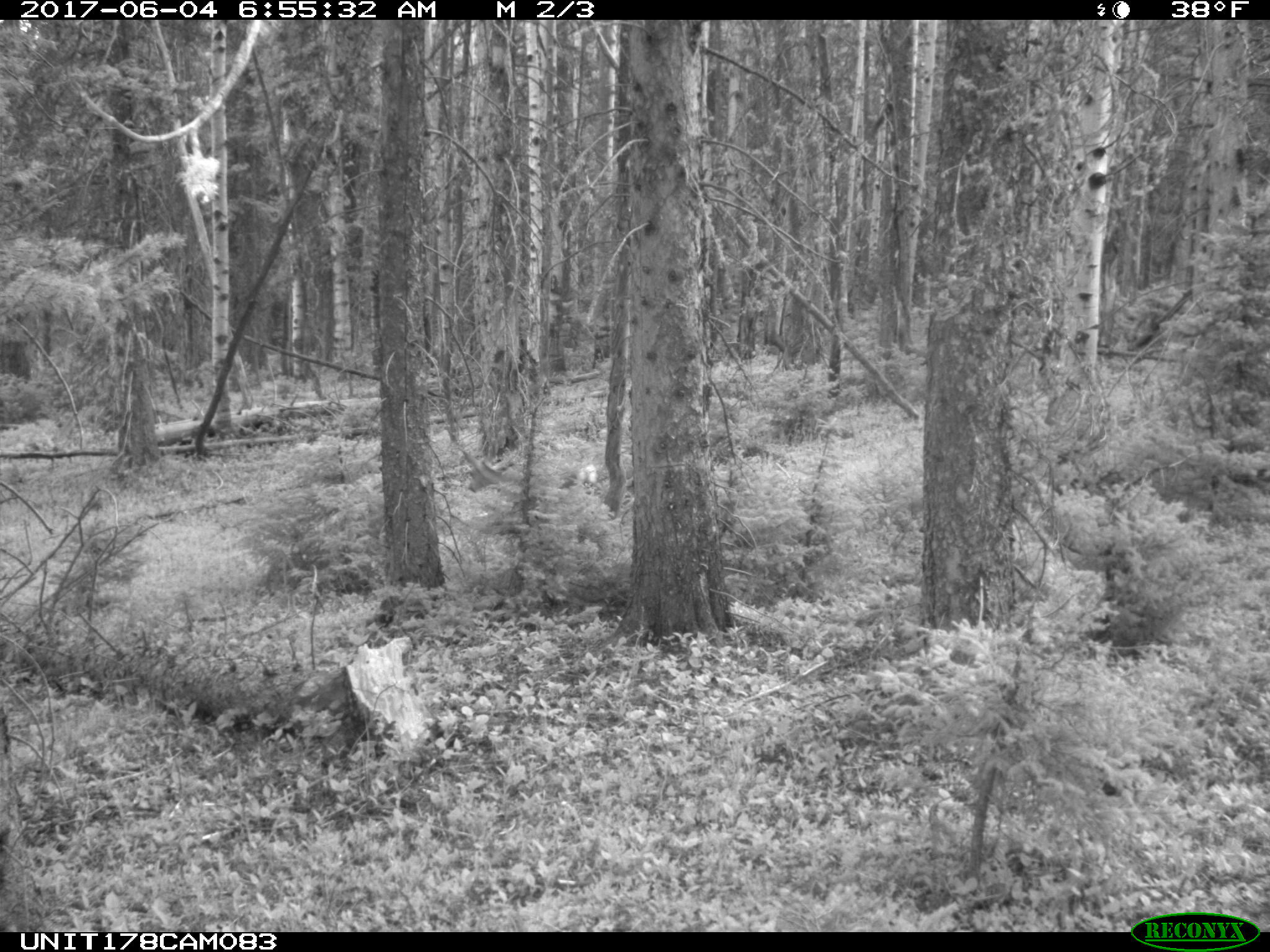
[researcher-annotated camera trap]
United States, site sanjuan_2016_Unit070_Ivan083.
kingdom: Animalia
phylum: Chordata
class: Mammalia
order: Artiodactyla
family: Cervidae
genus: Odocoileus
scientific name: Odocoileus hemionus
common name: mule deer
Odocoileus hemionus (mule deer).